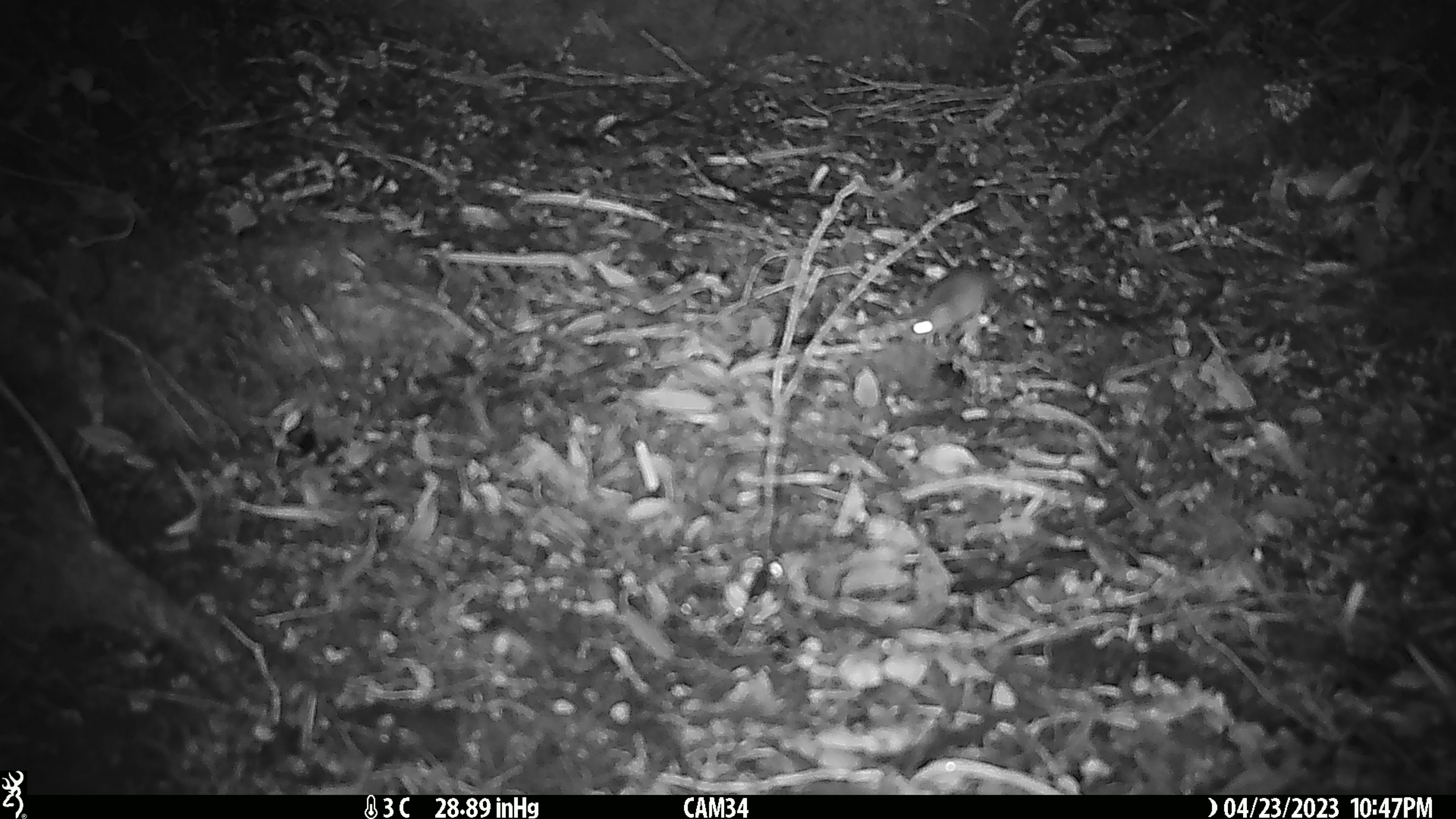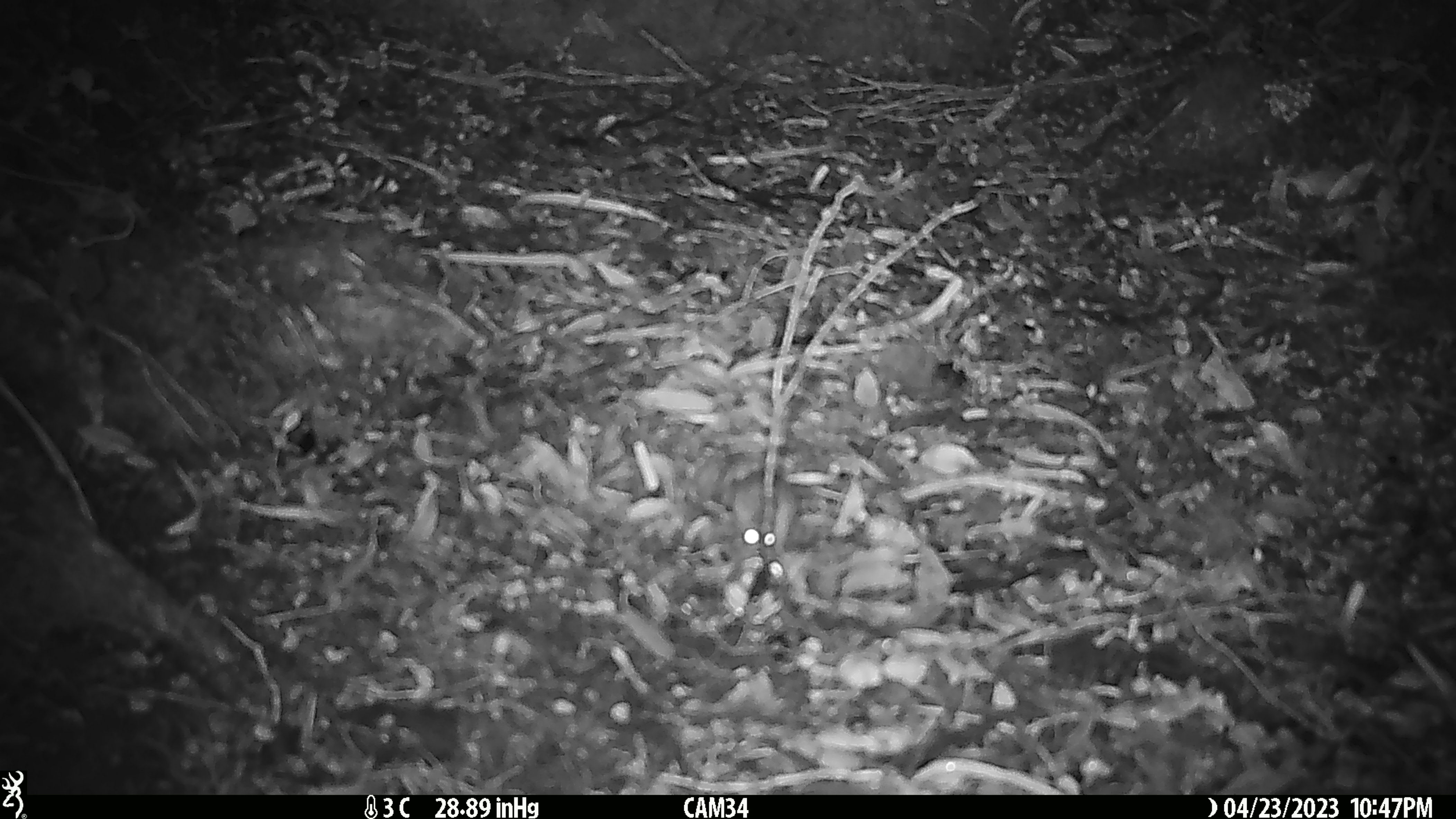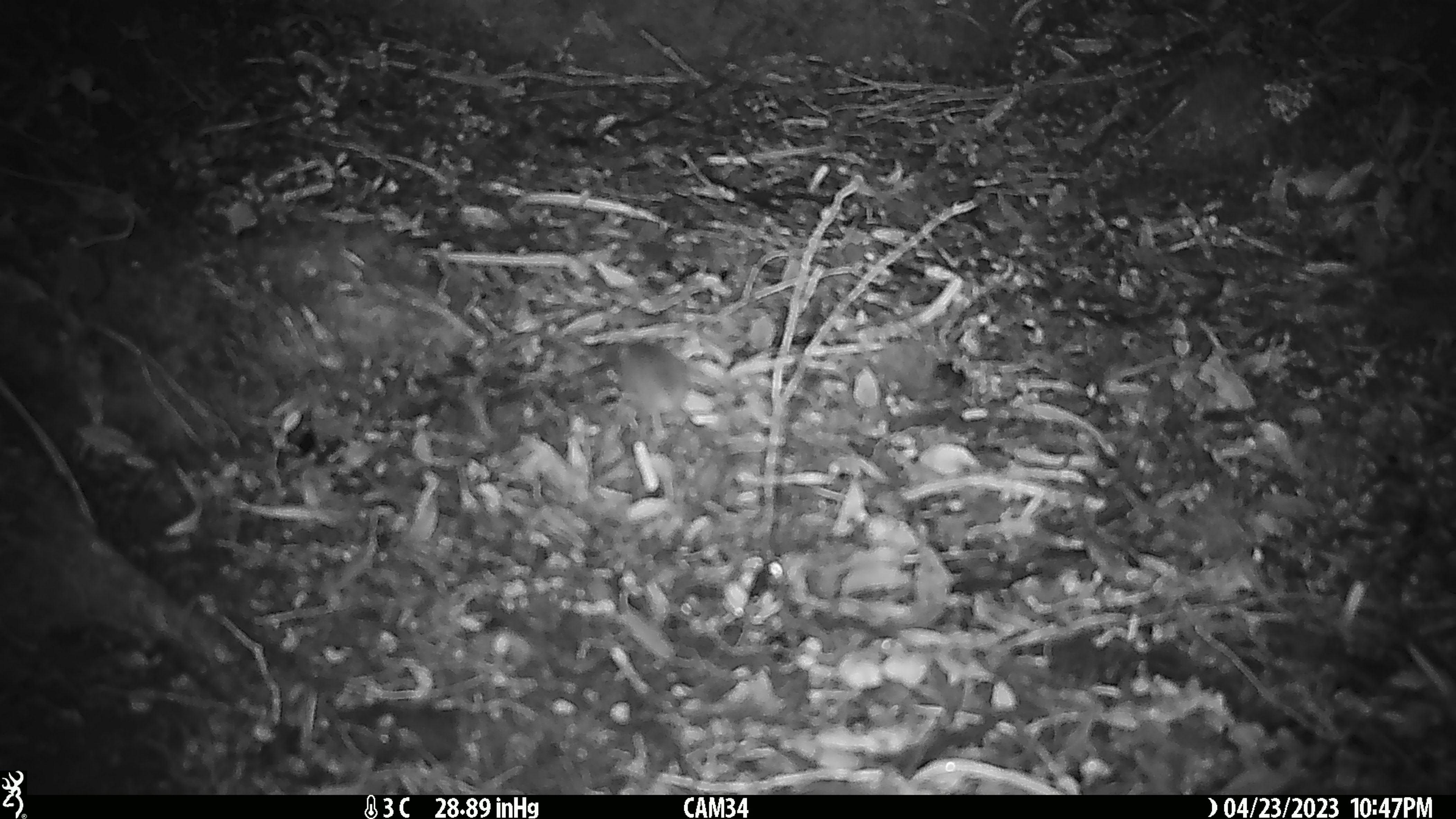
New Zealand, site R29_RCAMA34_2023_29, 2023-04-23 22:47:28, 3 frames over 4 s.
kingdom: Animalia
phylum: Chordata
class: Mammalia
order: Rodentia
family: Muridae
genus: Mus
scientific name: Mus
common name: mouse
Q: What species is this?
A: Mouse (Mus).